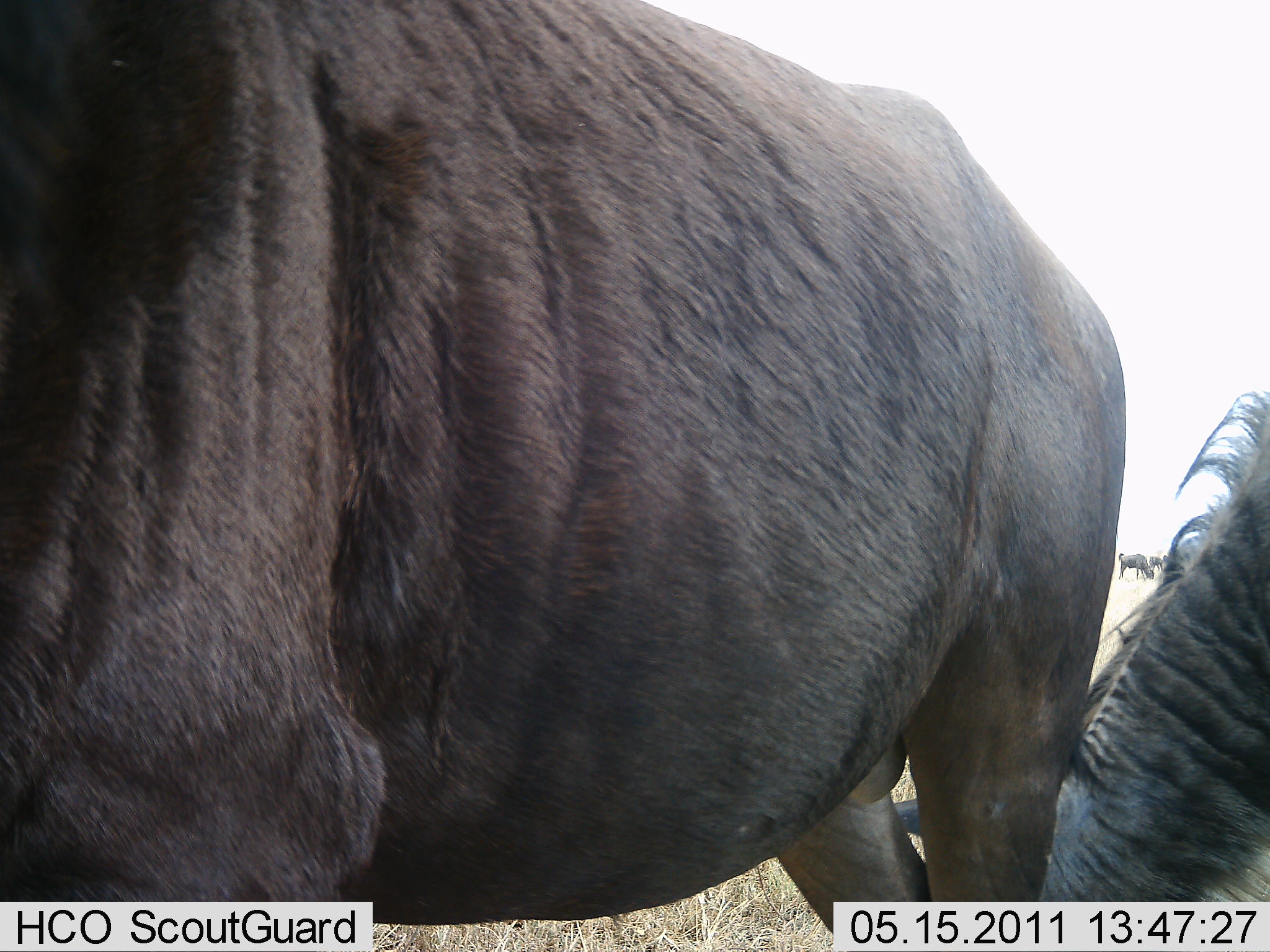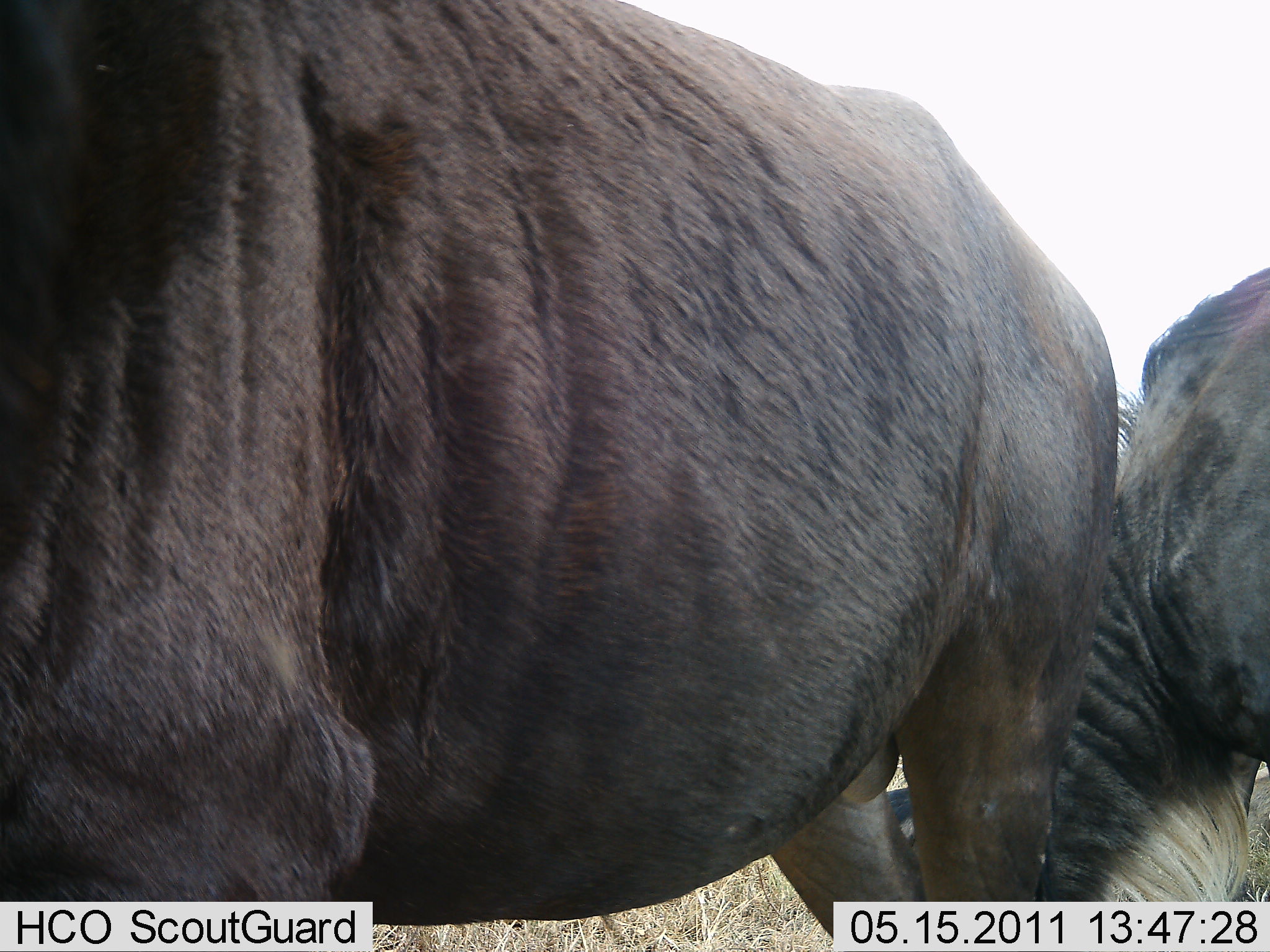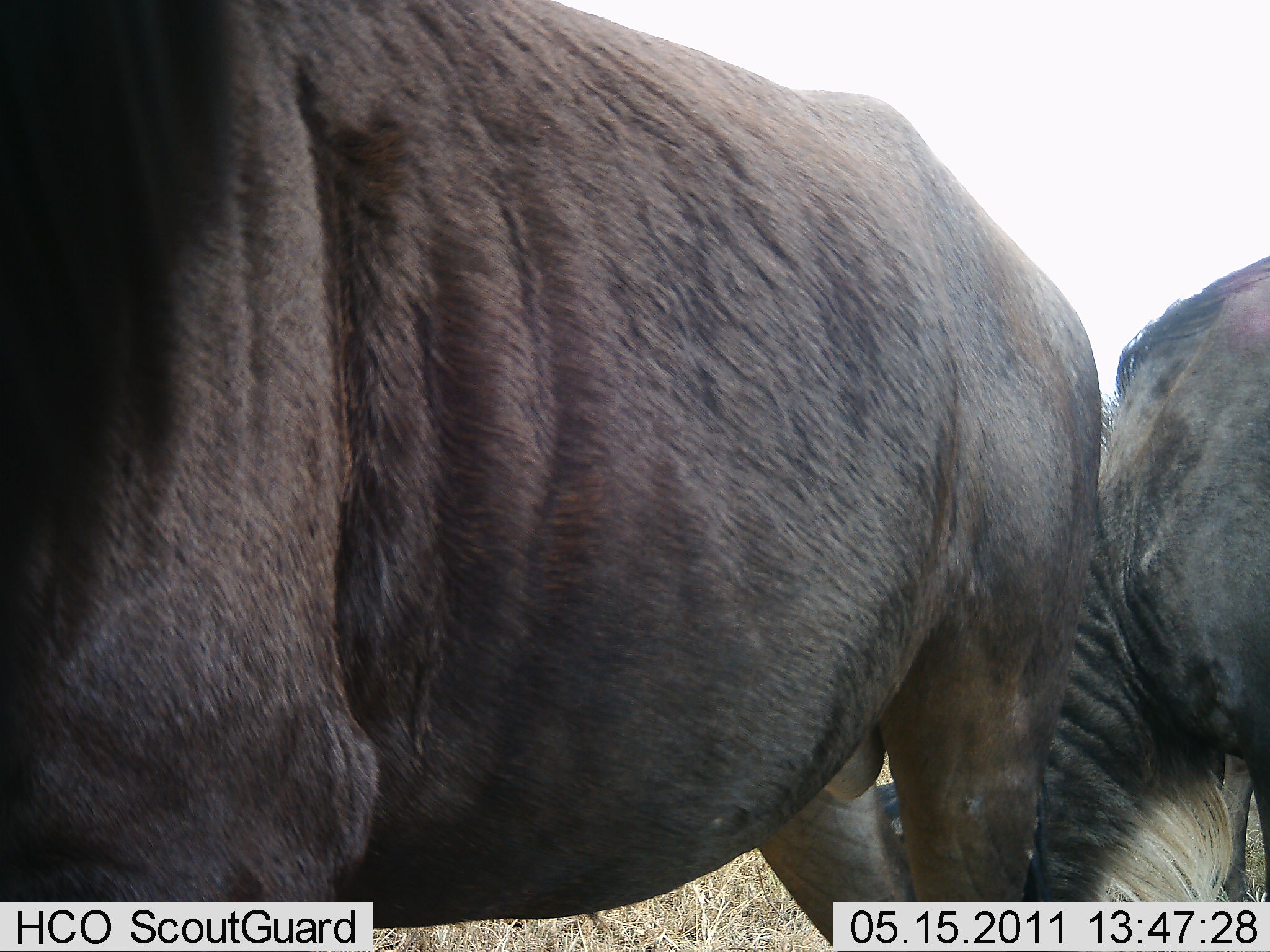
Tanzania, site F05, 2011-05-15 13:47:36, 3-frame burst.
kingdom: Animalia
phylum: Chordata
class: Mammalia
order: Artiodactyla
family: Bovidae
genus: Connochaetes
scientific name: Connochaetes taurinus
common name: blue wildebeest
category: wildebeest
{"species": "wildebeest (blue wildebeest) (Connochaetes taurinus)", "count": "2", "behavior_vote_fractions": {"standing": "73%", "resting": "0%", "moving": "0%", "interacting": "0%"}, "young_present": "0%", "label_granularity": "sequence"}